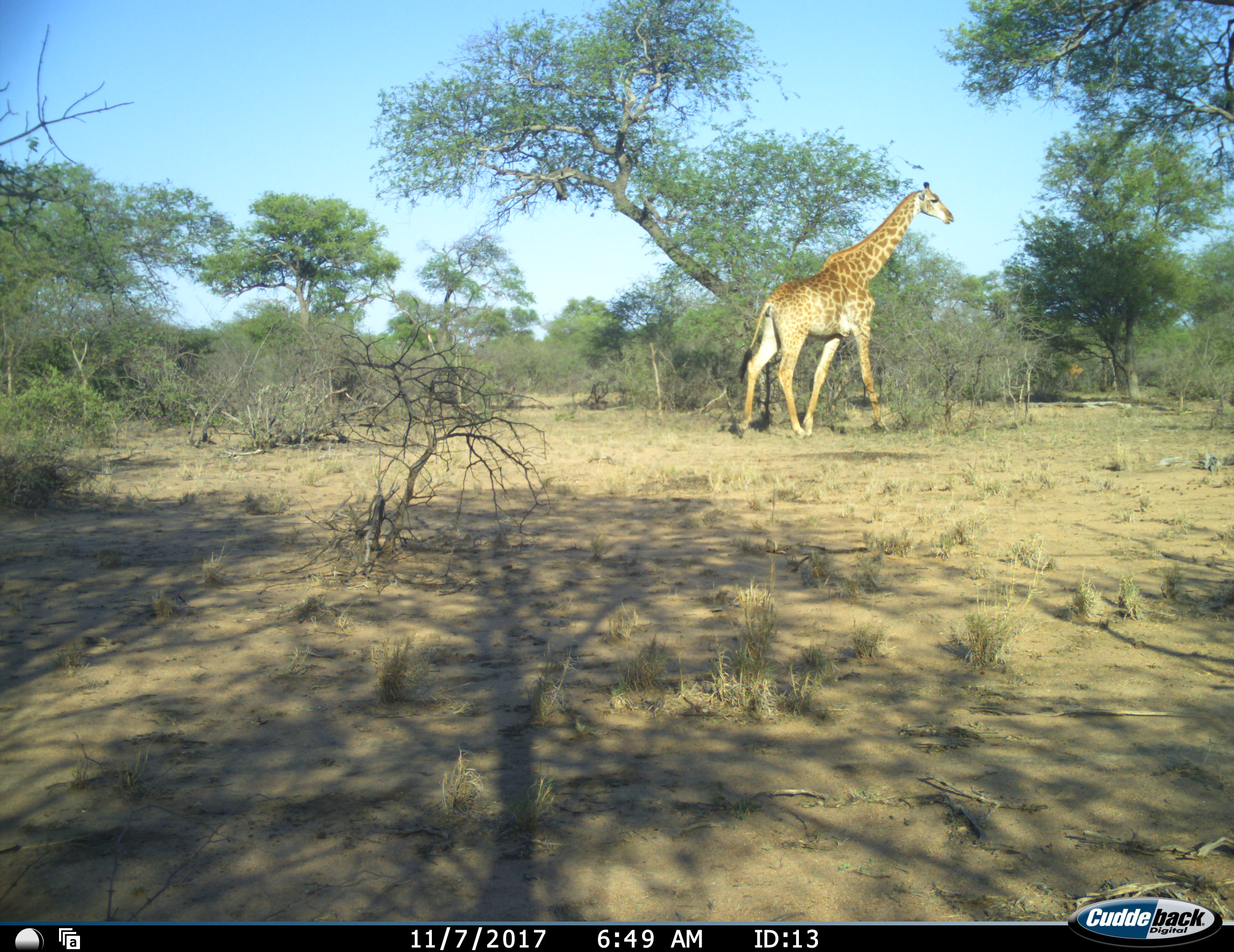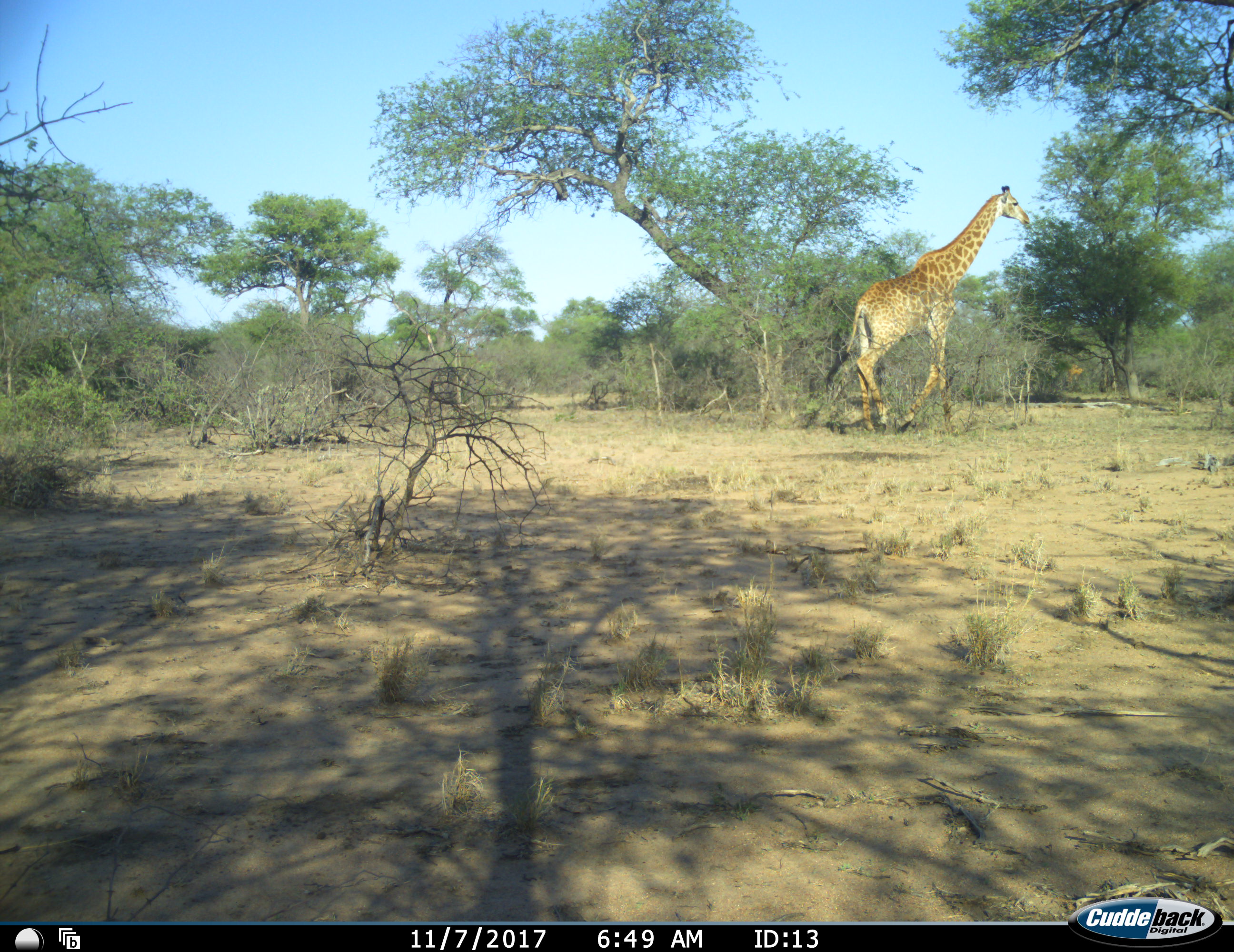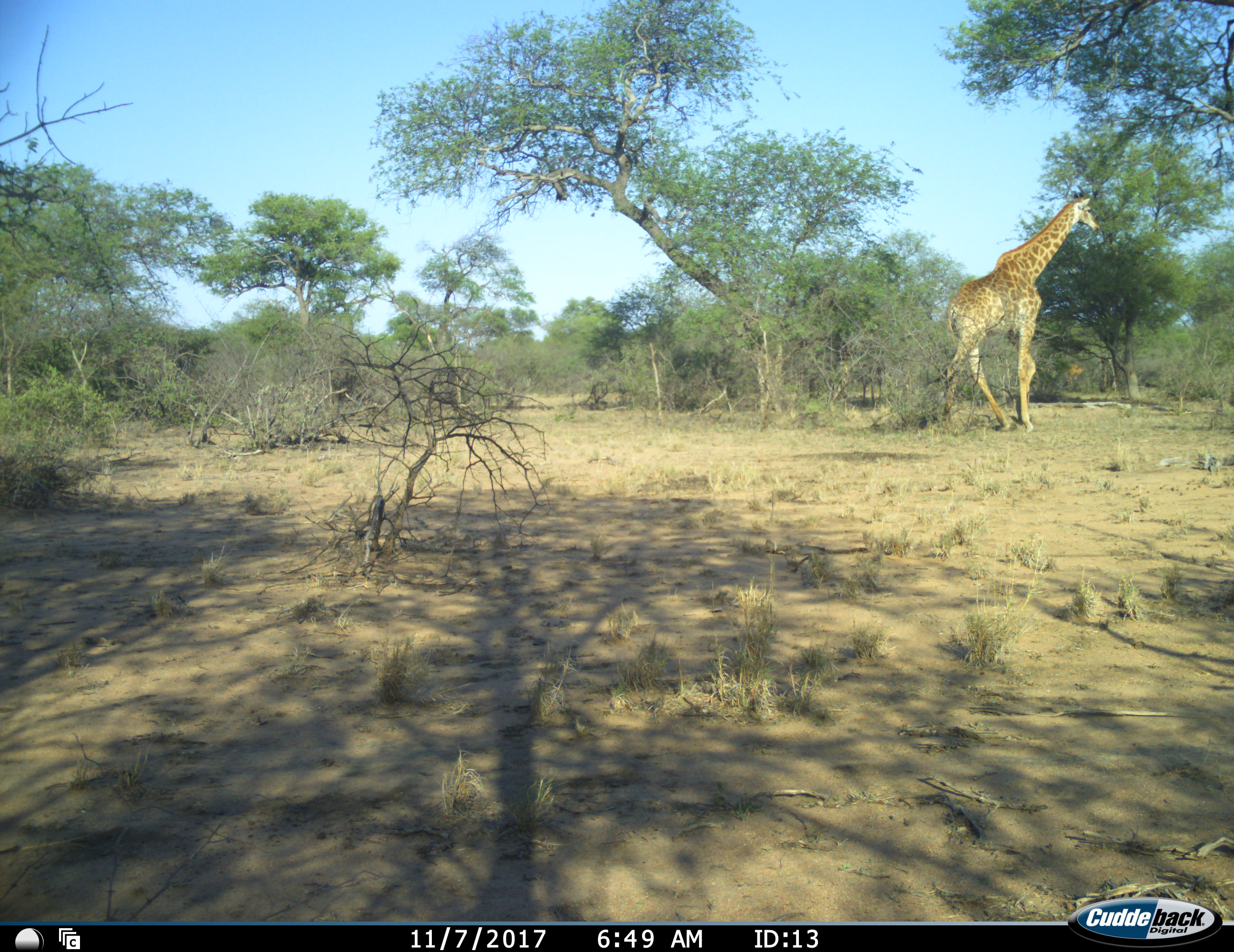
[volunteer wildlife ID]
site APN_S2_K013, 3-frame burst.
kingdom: Animalia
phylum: Chordata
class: Mammalia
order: Artiodactyla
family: Giraffidae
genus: Giraffa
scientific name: Giraffa camelopardalis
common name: giraffe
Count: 1.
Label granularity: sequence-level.